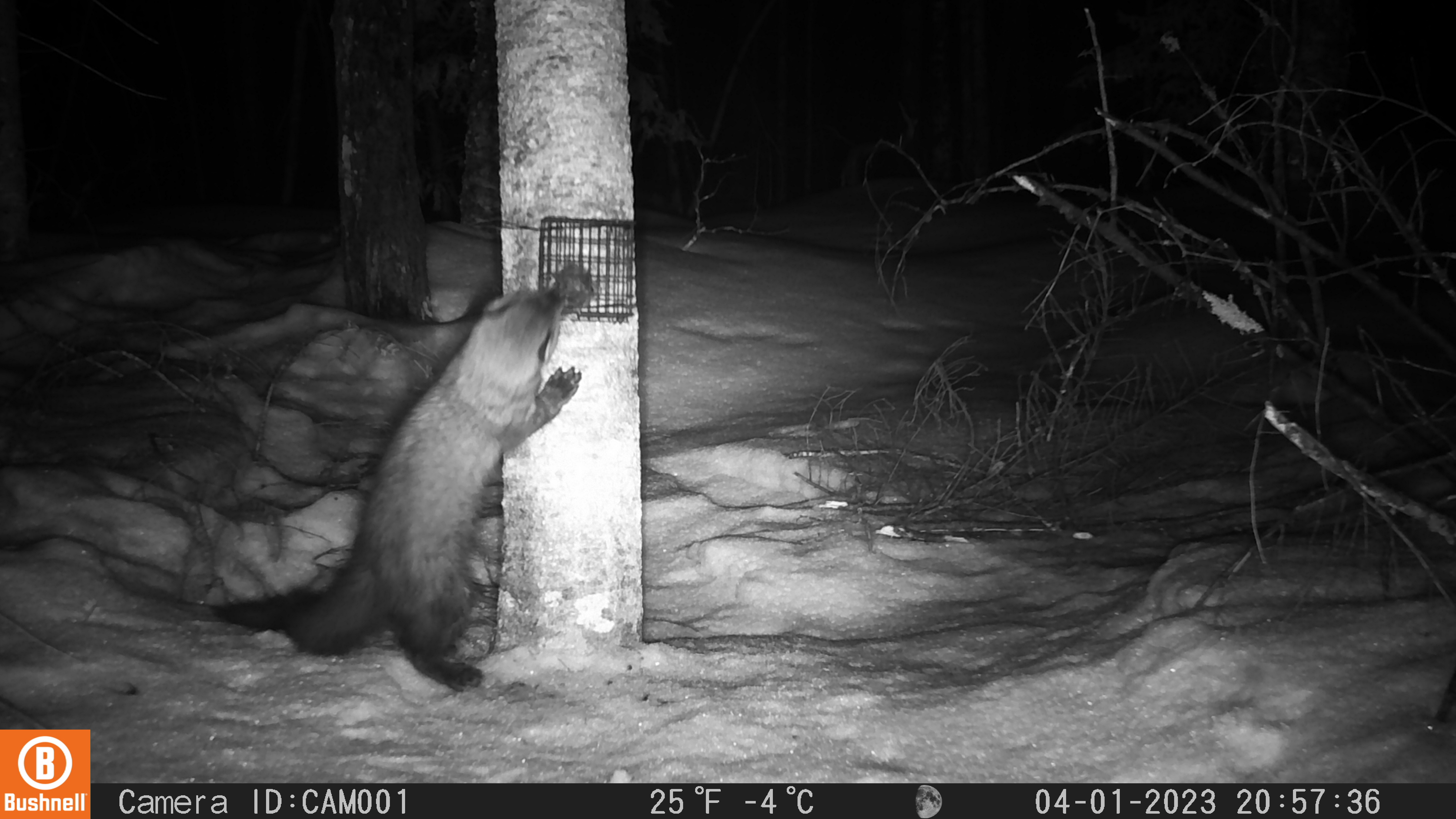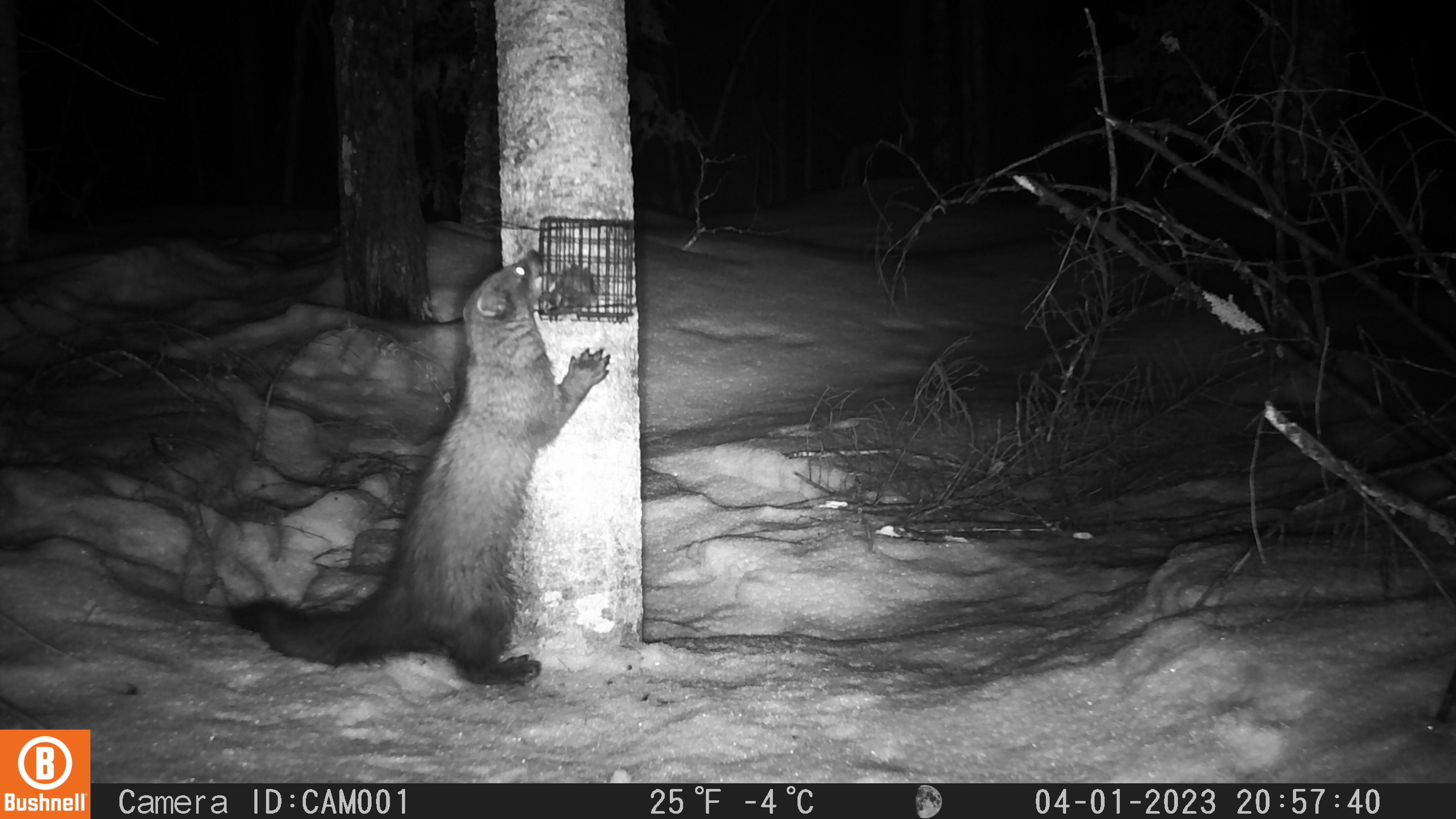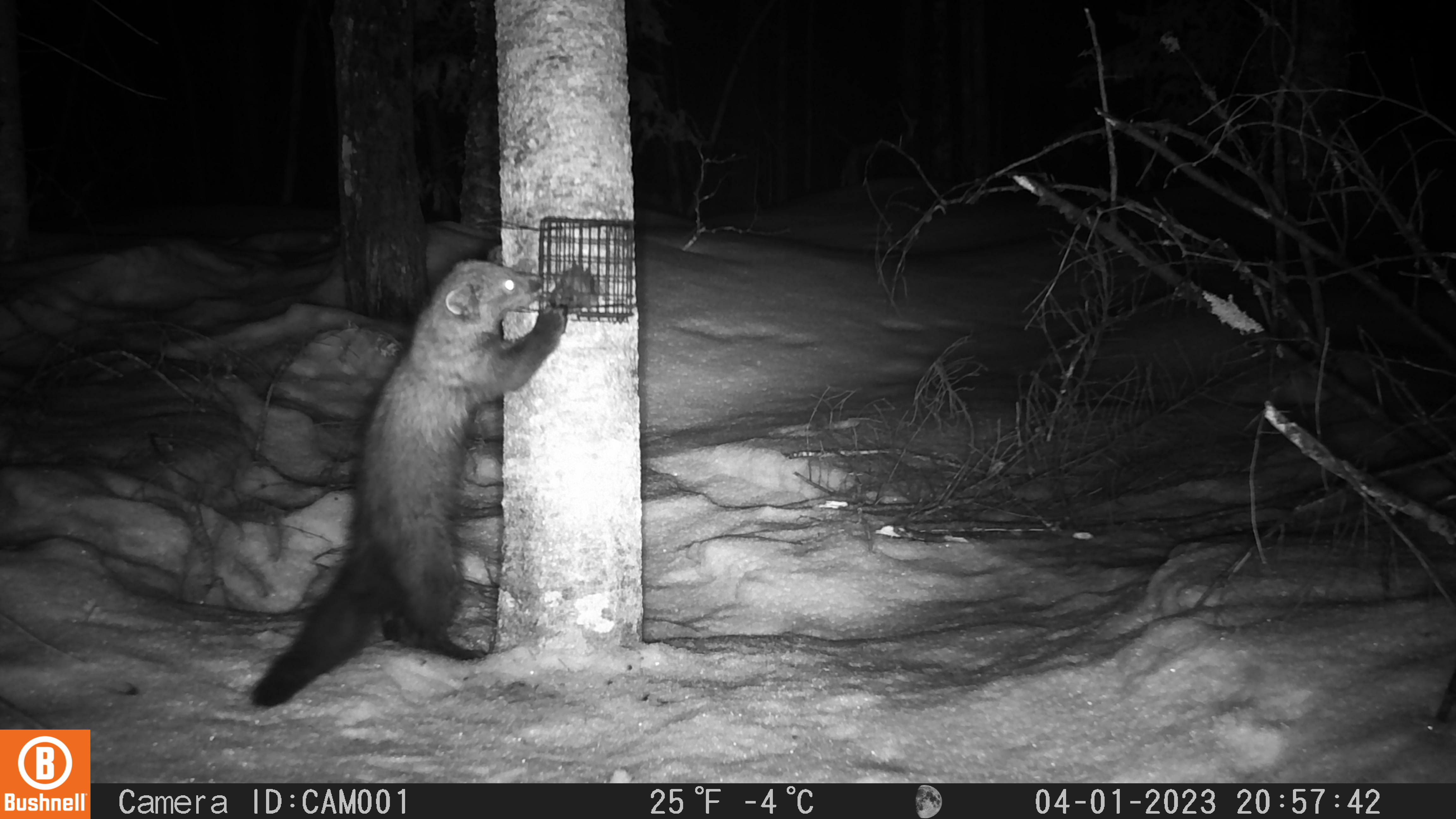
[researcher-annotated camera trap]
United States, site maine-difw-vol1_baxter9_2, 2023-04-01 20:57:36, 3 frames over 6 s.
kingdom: Animalia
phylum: Chordata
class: Mammalia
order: Carnivora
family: Mustelidae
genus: Pekania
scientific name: Pekania pennanti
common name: fisher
Fisher (Pekania pennanti).